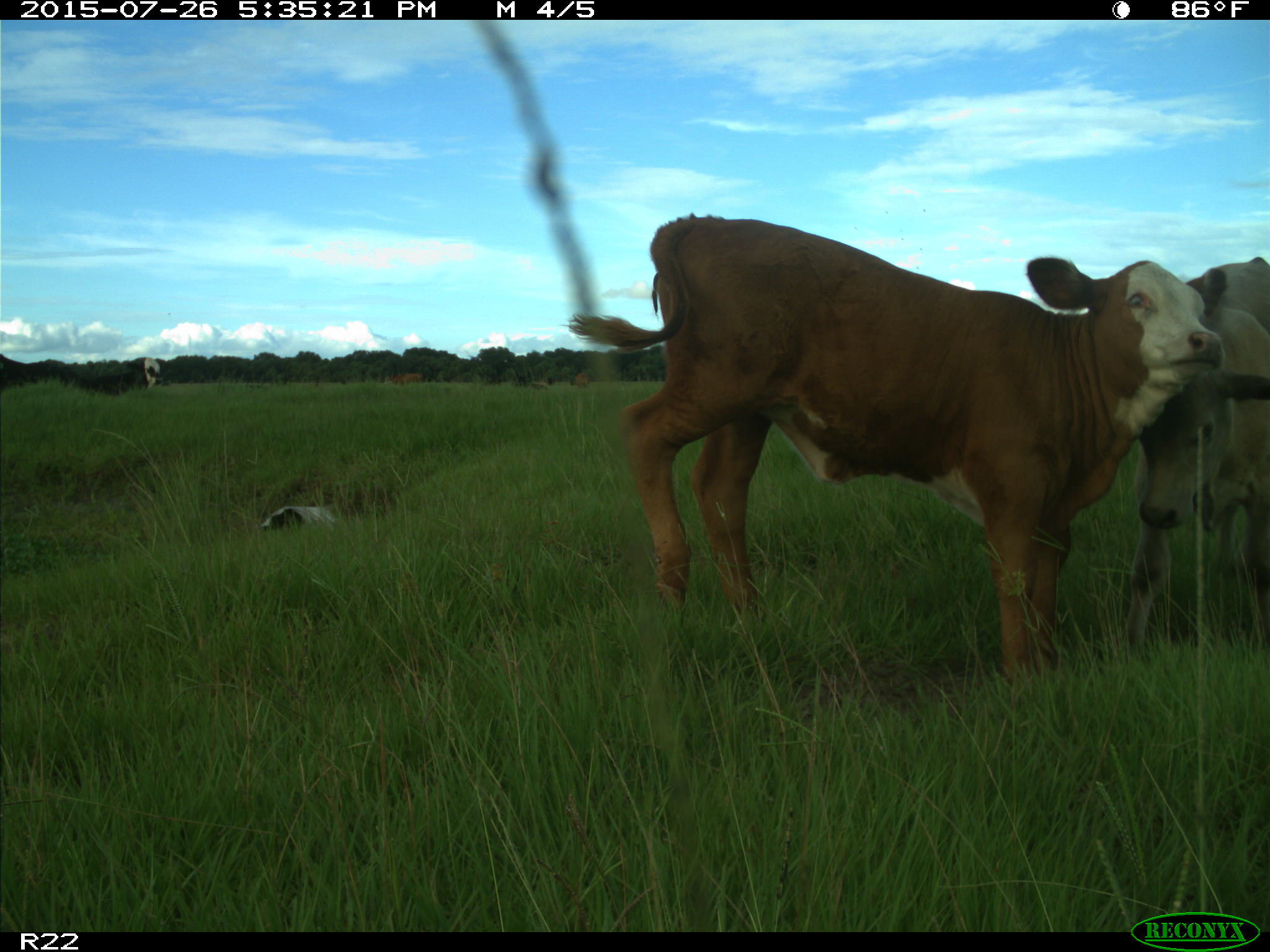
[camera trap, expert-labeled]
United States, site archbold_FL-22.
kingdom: Animalia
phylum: Chordata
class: Mammalia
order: Artiodactyla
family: Bovidae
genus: Bos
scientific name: Bos taurus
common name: domestic cow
Bos taurus (domestic cow).